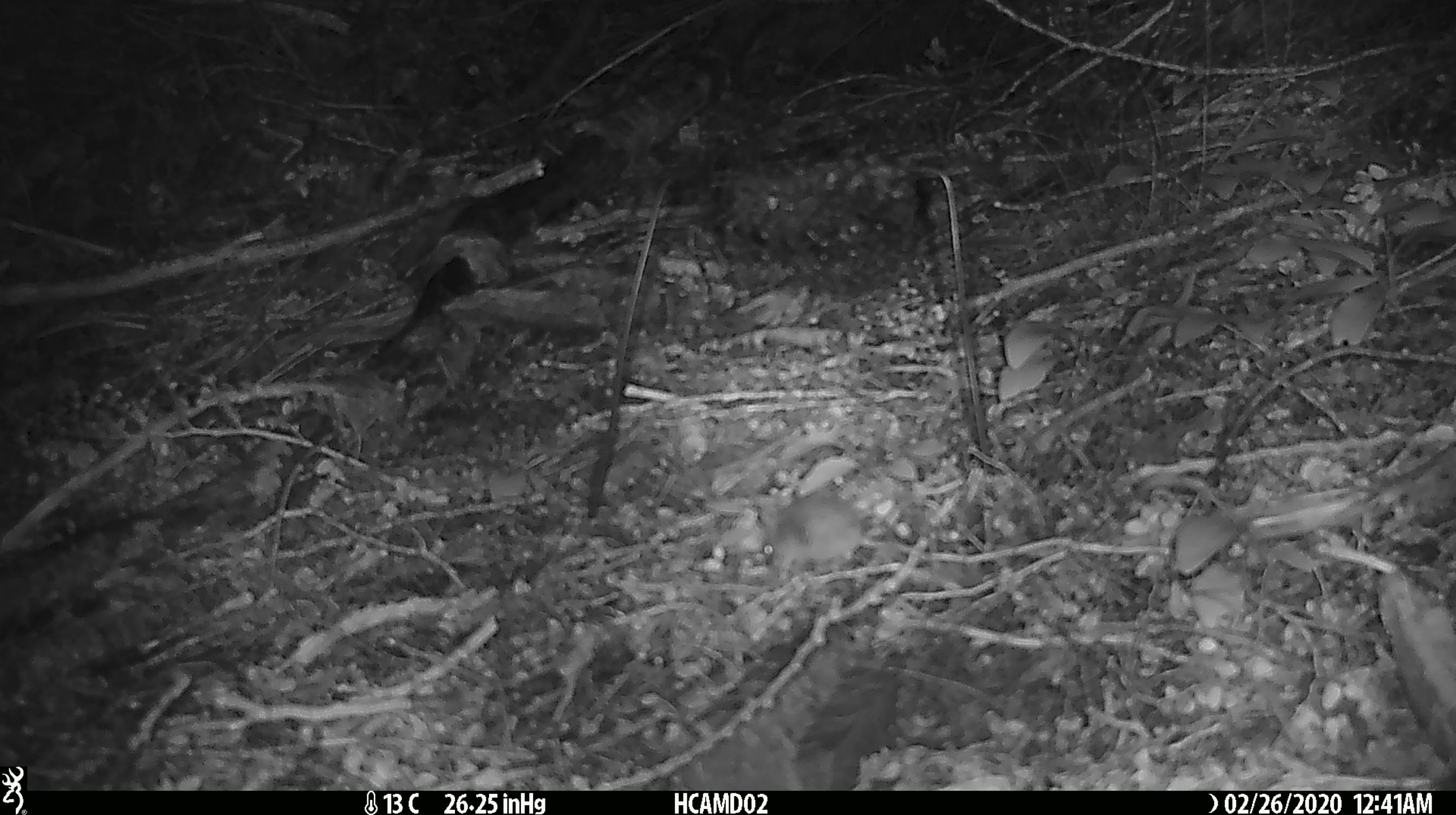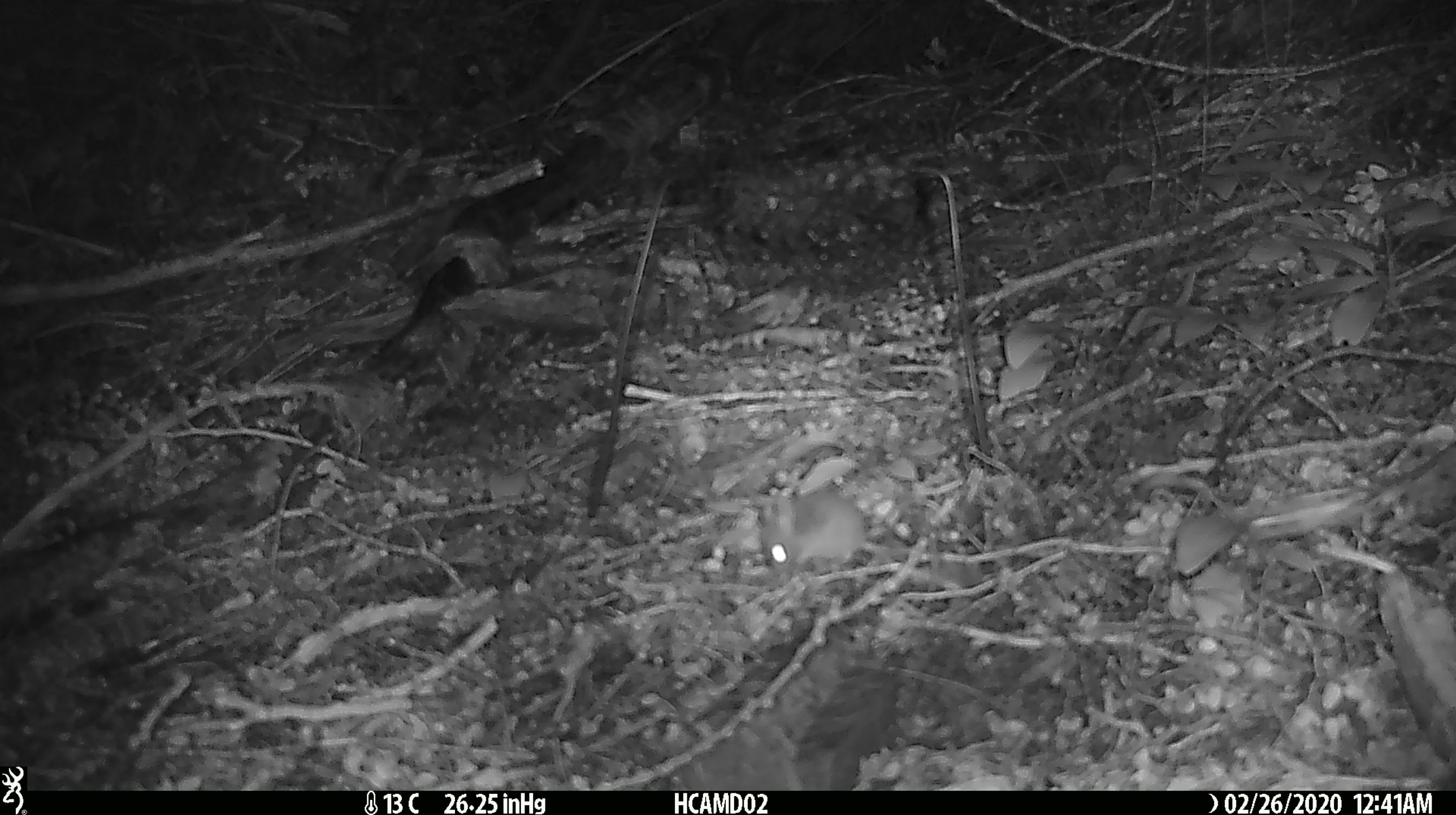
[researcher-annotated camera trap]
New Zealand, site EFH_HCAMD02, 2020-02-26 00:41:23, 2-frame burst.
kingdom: Animalia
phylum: Chordata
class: Mammalia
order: Rodentia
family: Muridae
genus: Mus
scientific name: Mus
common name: mouse